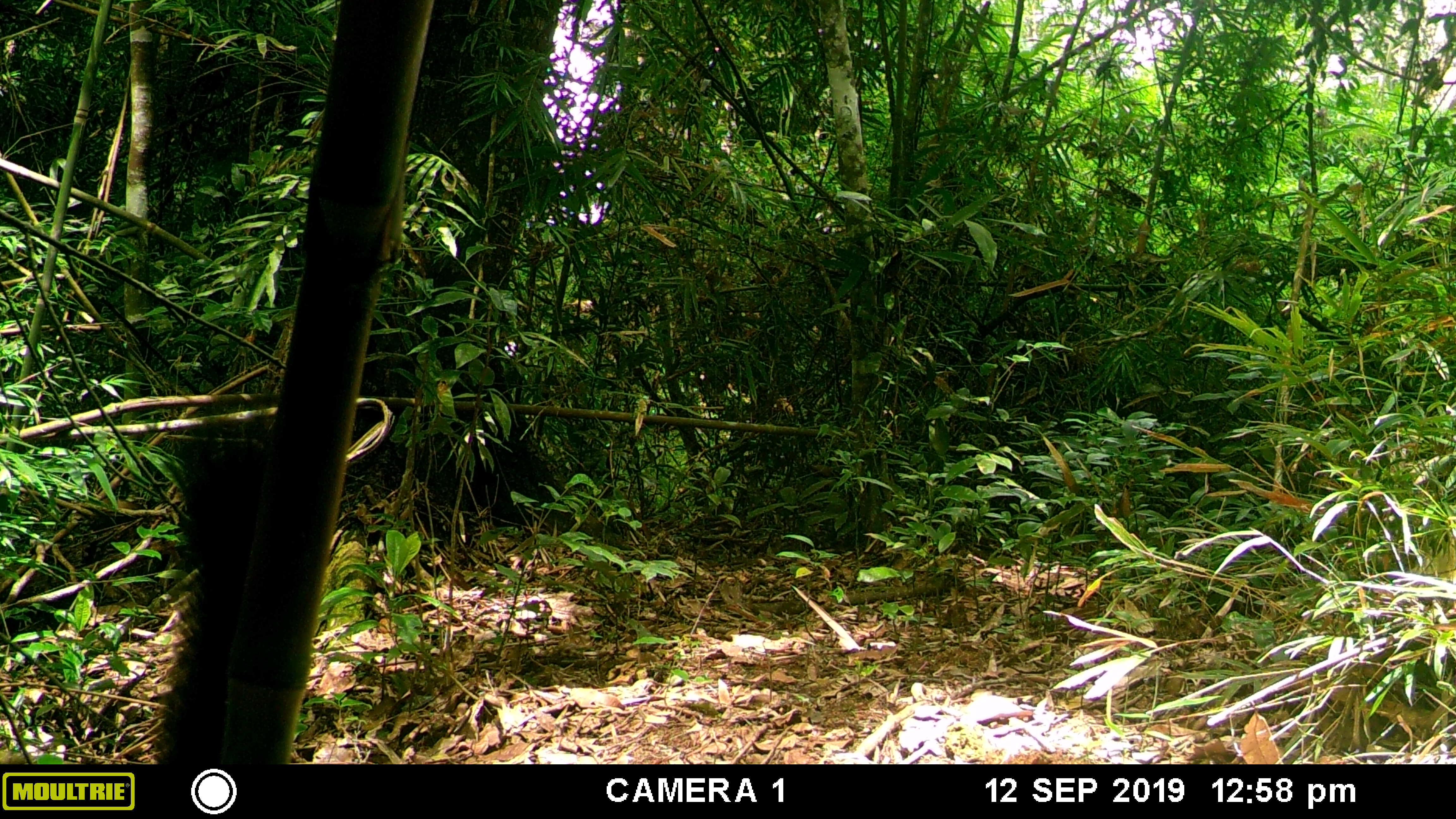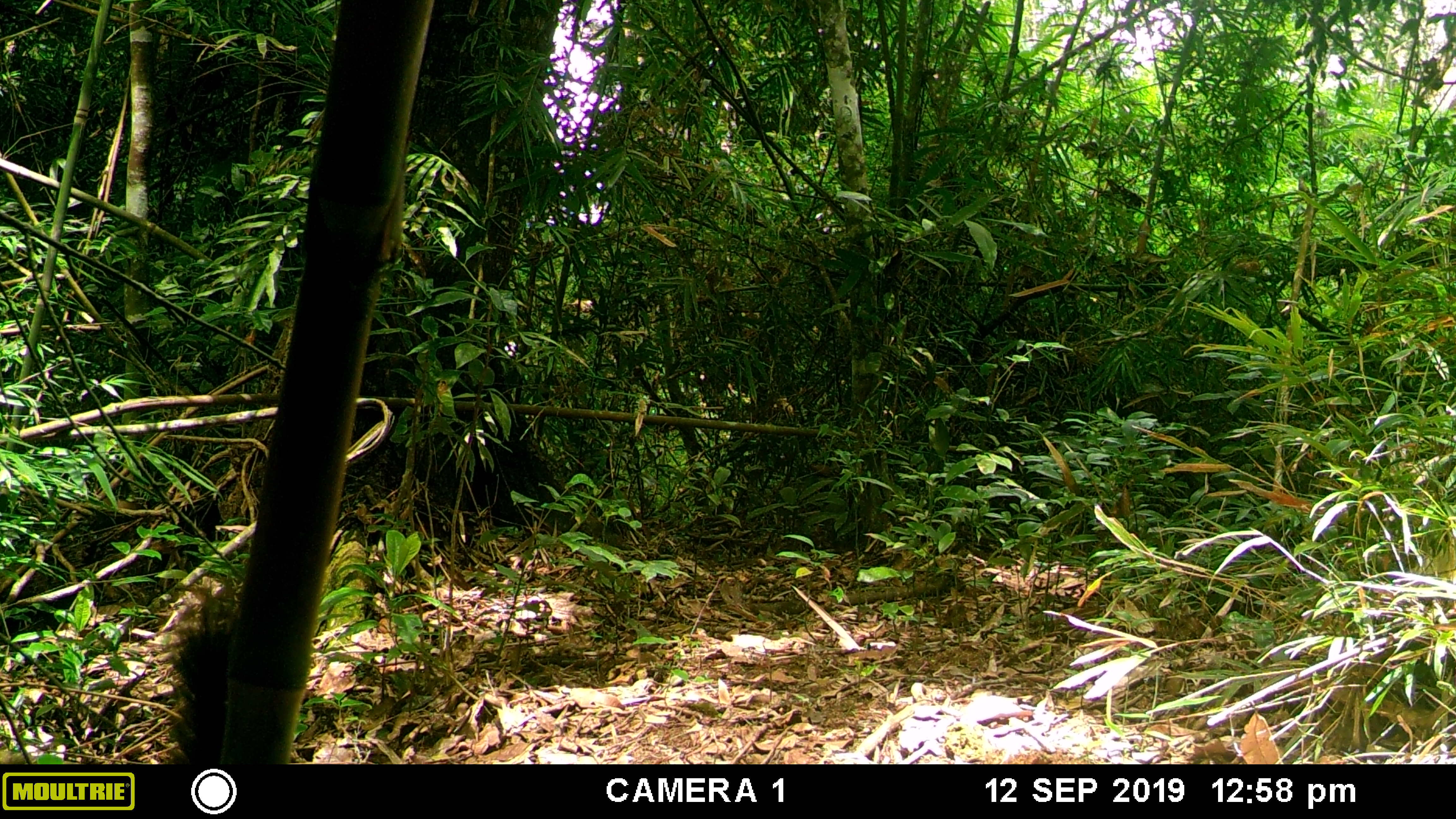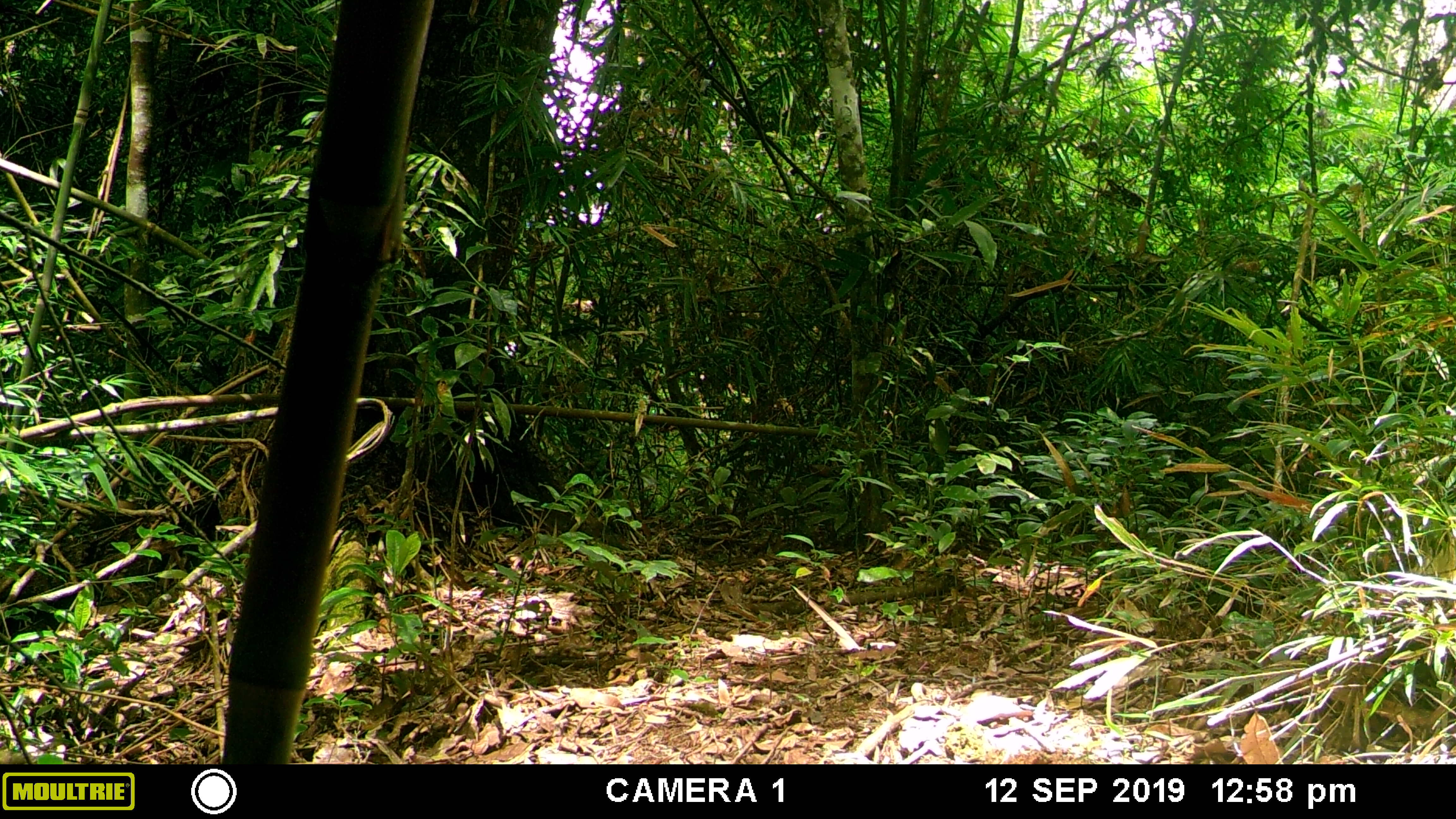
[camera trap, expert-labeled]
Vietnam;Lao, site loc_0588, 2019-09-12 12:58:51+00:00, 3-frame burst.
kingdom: Animalia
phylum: Chordata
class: Mammalia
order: Rodentia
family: Sciuridae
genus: Dremomys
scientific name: Dremomys rufigenis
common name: red-cheeked squirrel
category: red cheeked squirrel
Red cheeked squirrel (red-cheeked squirrel) (Dremomys rufigenis). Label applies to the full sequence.